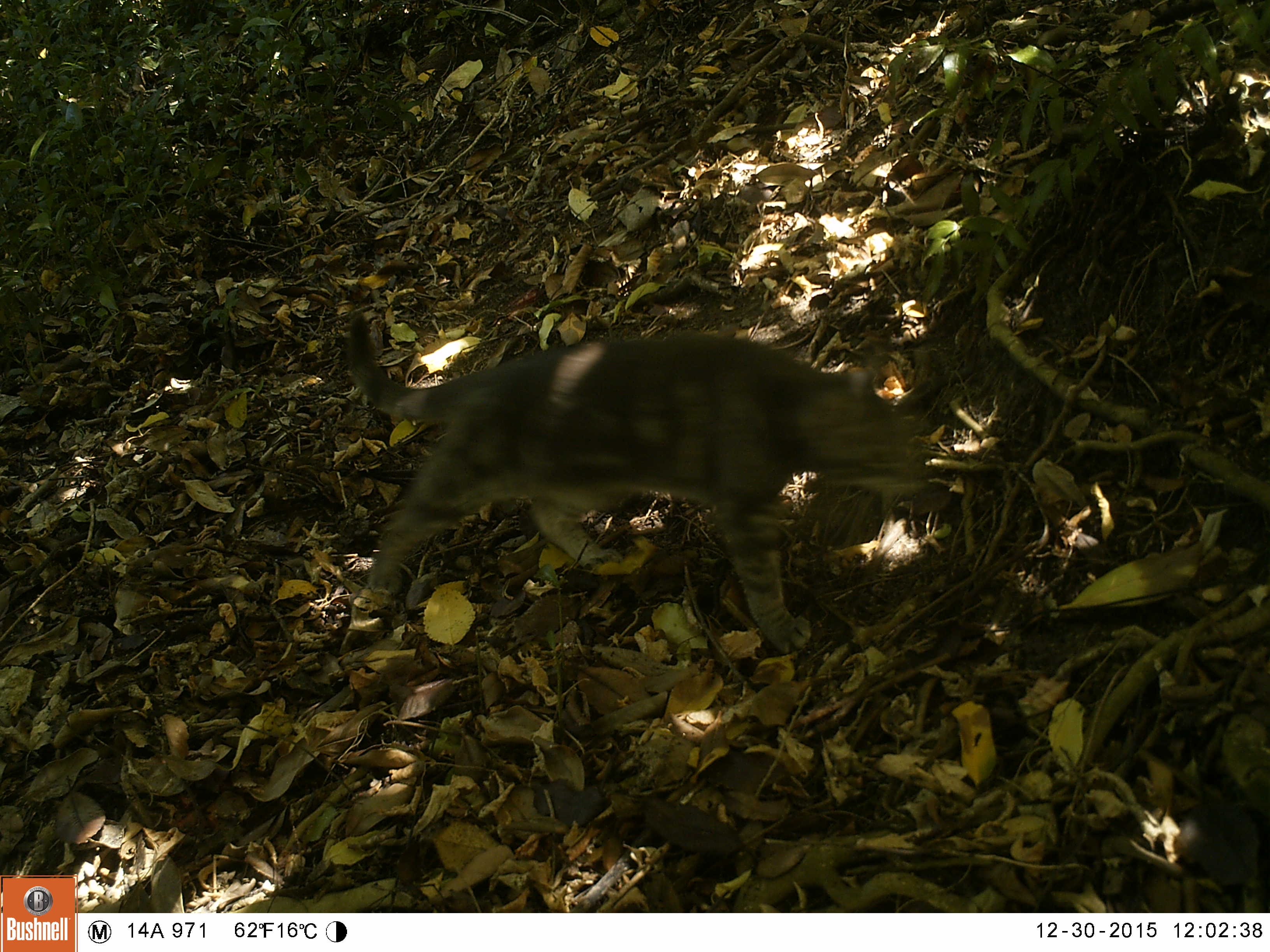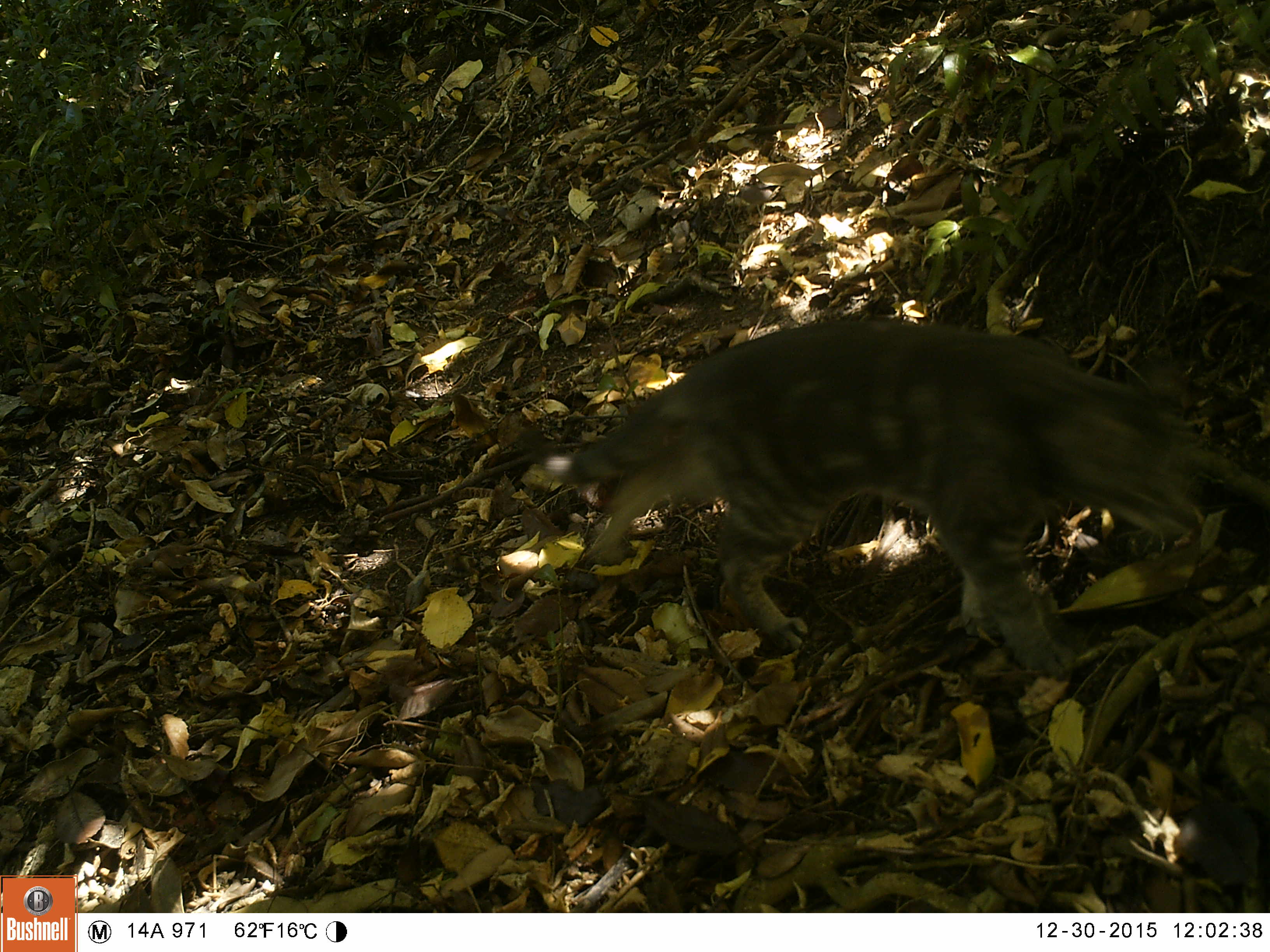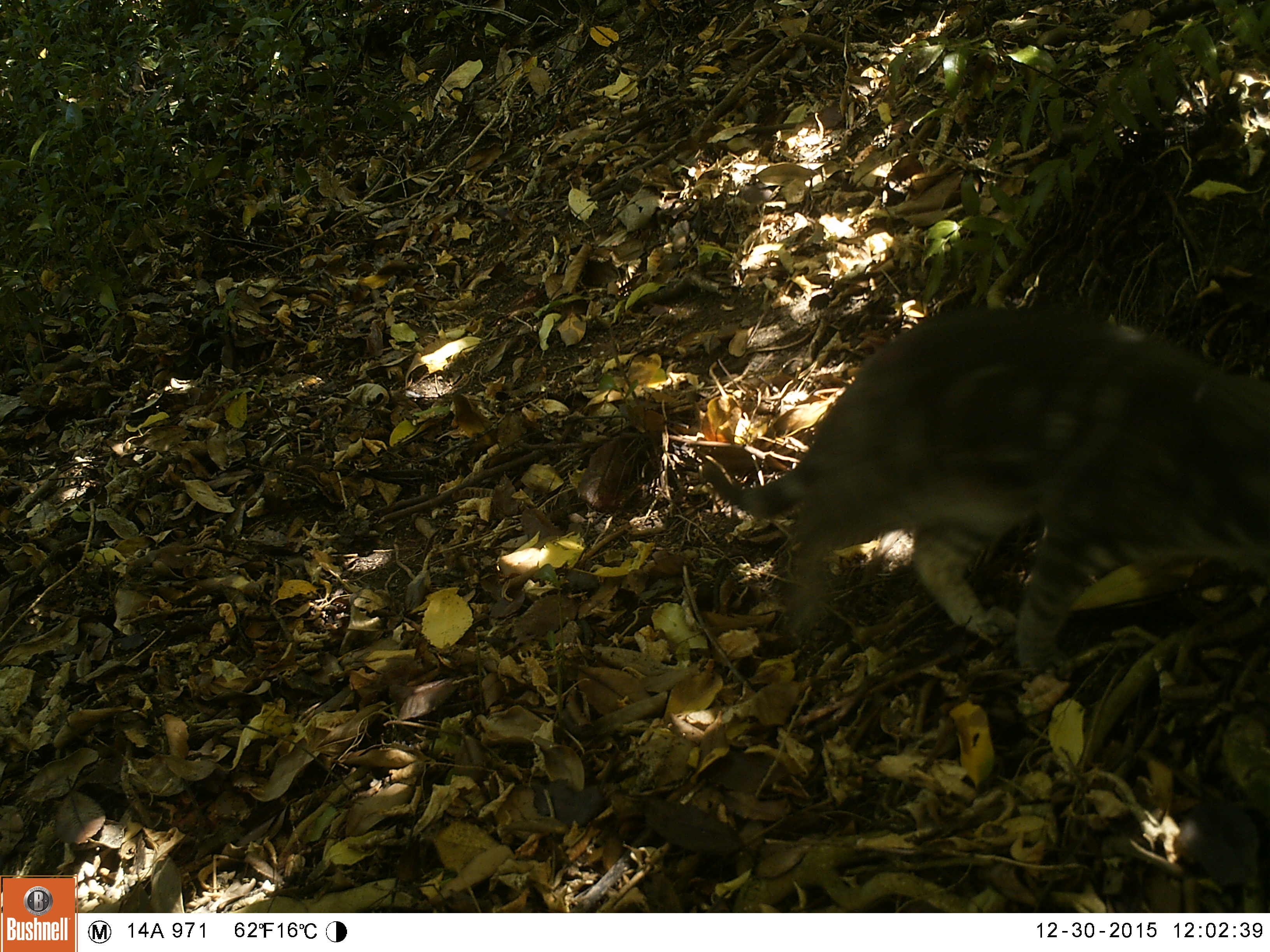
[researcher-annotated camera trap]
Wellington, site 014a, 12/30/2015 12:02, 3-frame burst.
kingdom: Animalia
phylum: Chordata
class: Mammalia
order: Carnivora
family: Felidae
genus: Felis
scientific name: Felis catus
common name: cat